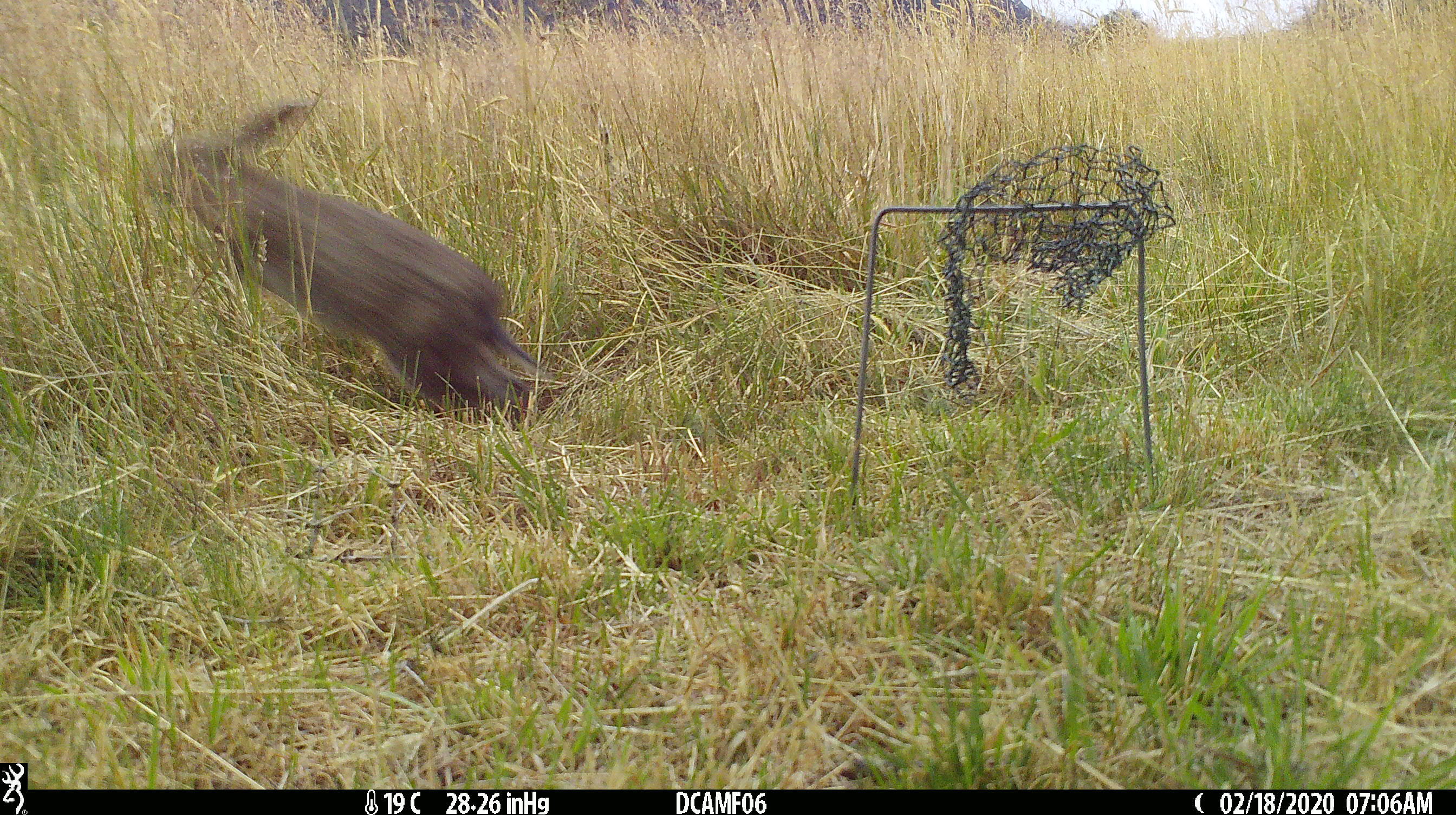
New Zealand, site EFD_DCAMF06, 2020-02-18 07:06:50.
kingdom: Animalia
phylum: Chordata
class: Mammalia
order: Lagomorpha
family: Leporidae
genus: Oryctolagus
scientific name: Oryctolagus cuniculus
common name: european rabbit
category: rabbit